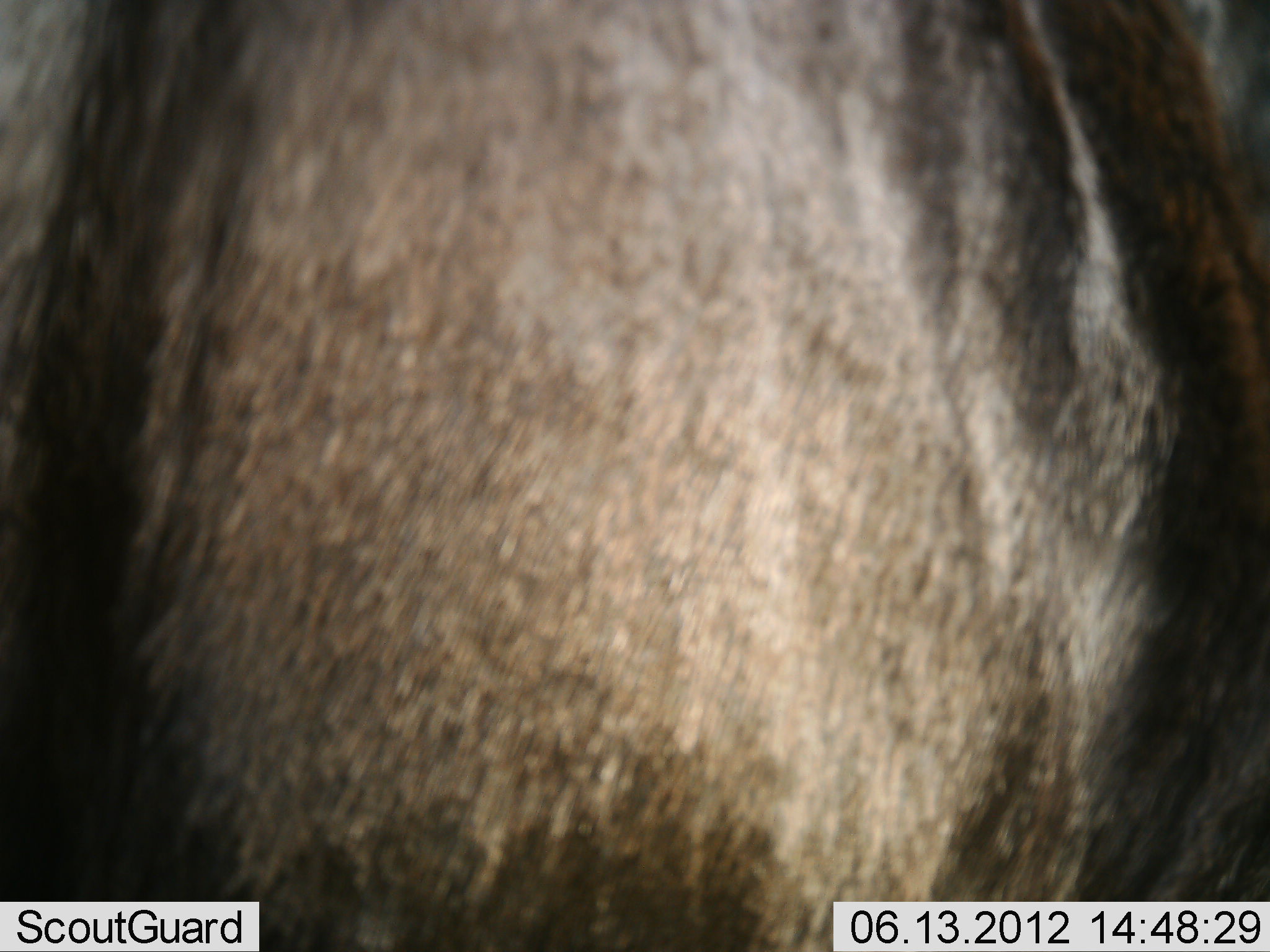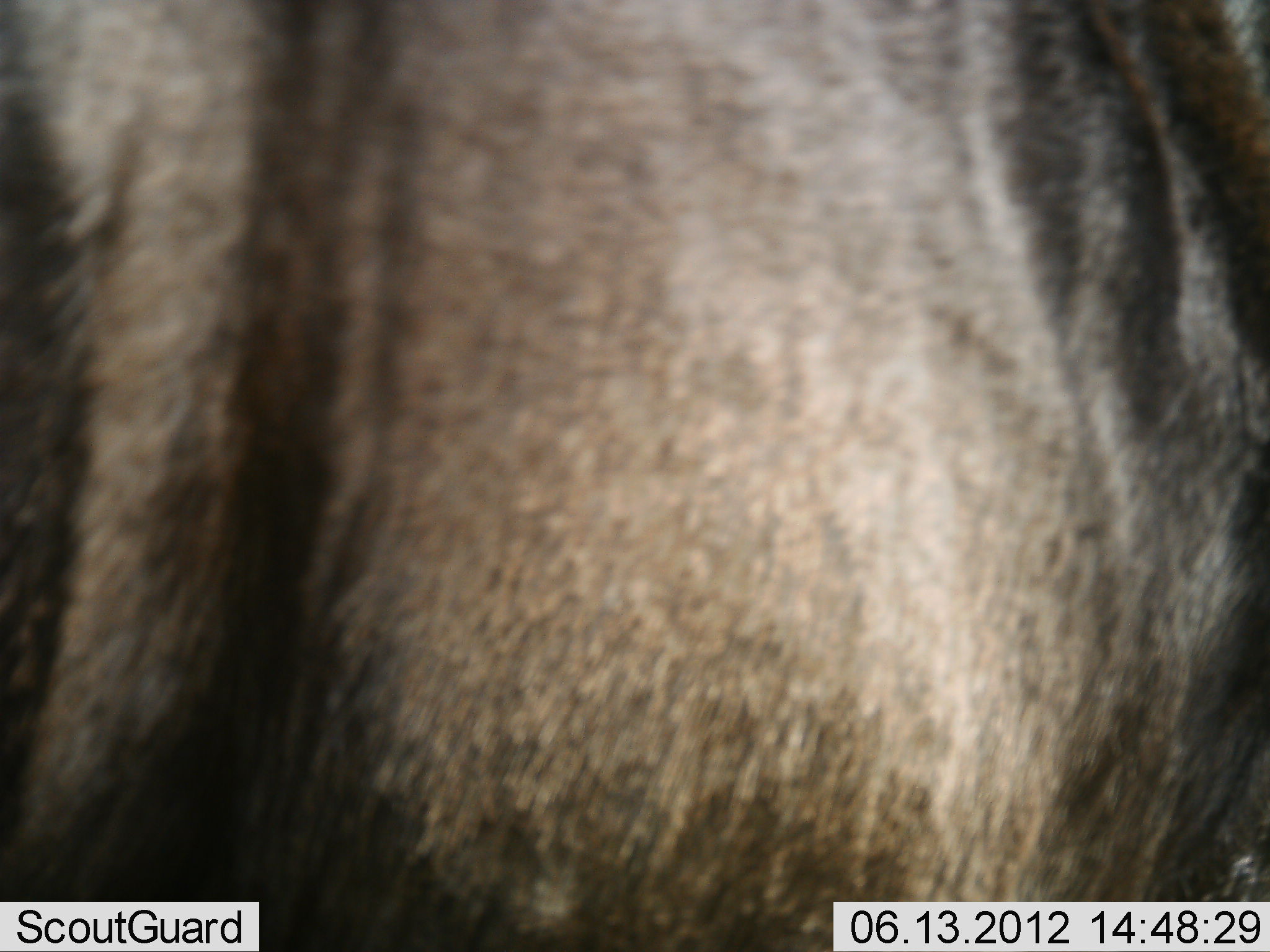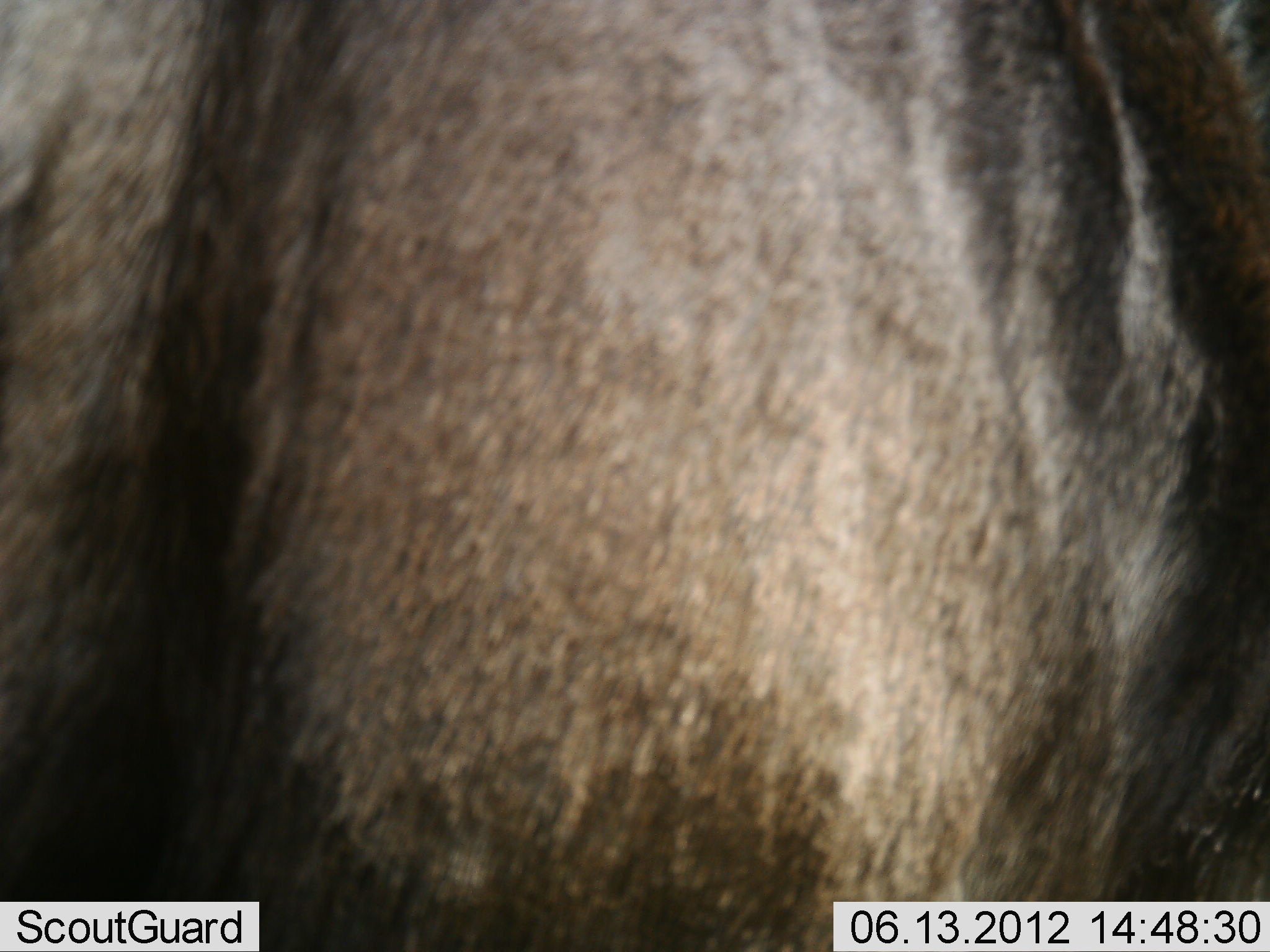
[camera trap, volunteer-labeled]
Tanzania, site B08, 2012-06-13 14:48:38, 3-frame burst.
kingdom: Animalia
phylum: Chordata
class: Mammalia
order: Artiodactyla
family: Bovidae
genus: Connochaetes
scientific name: Connochaetes taurinus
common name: blue wildebeest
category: wildebeest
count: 1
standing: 90%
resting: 0%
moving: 0%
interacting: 10%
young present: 0%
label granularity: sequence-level